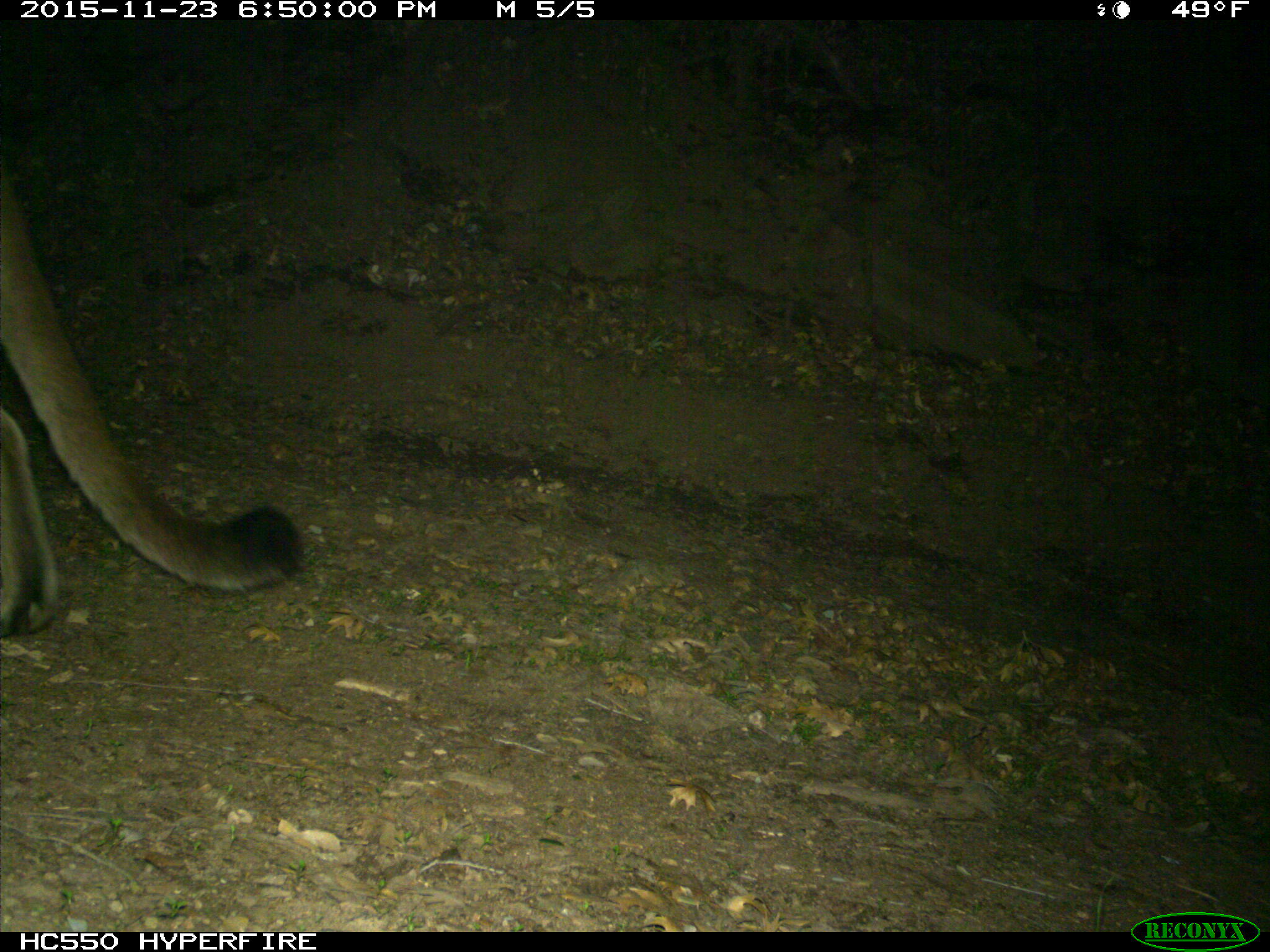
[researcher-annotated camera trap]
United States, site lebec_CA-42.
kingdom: Animalia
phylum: Chordata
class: Mammalia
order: Carnivora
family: Felidae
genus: Puma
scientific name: Puma concolor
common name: mountain lion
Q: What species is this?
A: Puma concolor (mountain lion).